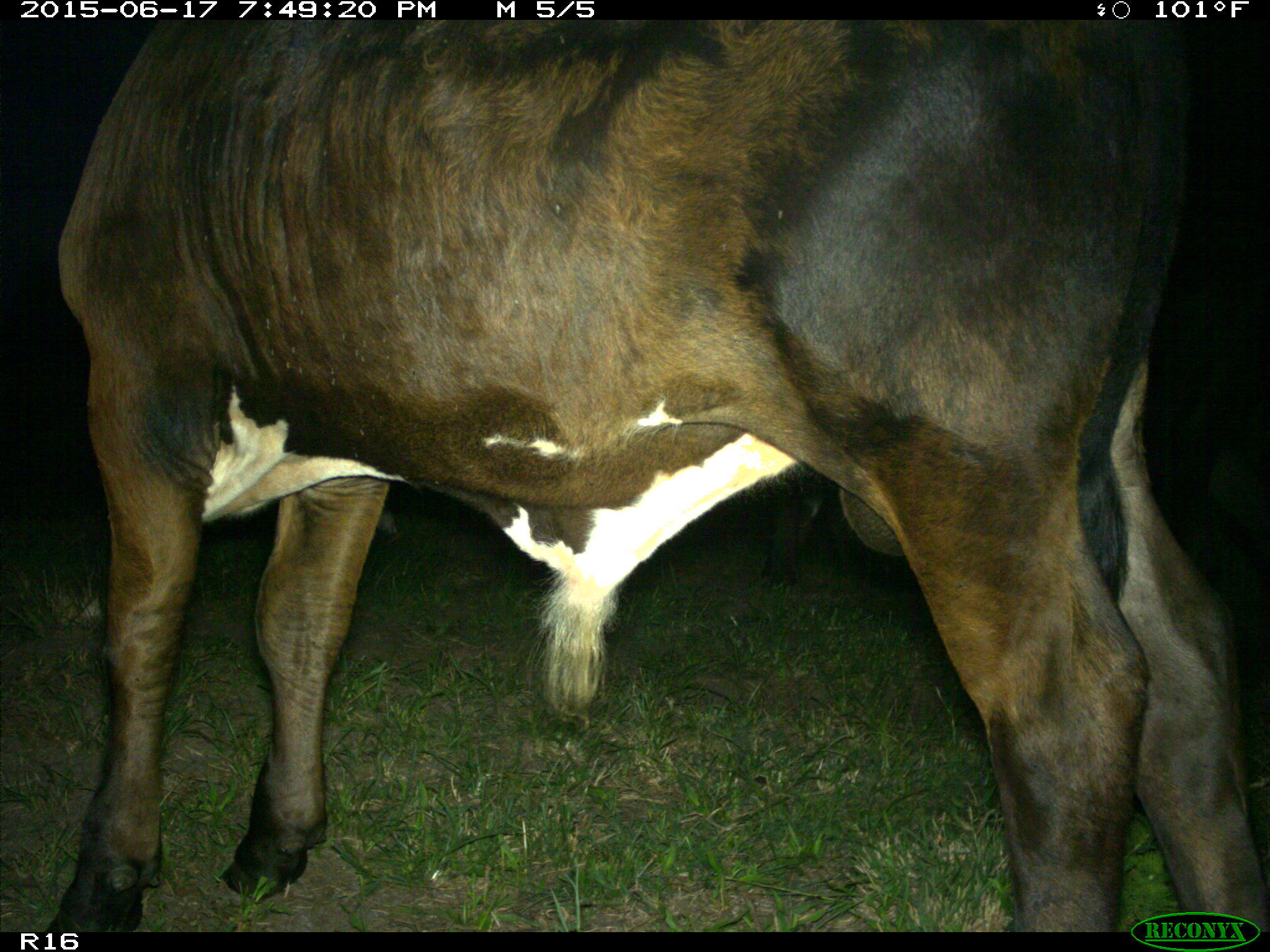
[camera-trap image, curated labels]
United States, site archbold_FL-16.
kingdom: Animalia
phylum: Chordata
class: Mammalia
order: Artiodactyla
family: Bovidae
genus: Bos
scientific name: Bos taurus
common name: domestic cow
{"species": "Bos taurus (domestic cow)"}